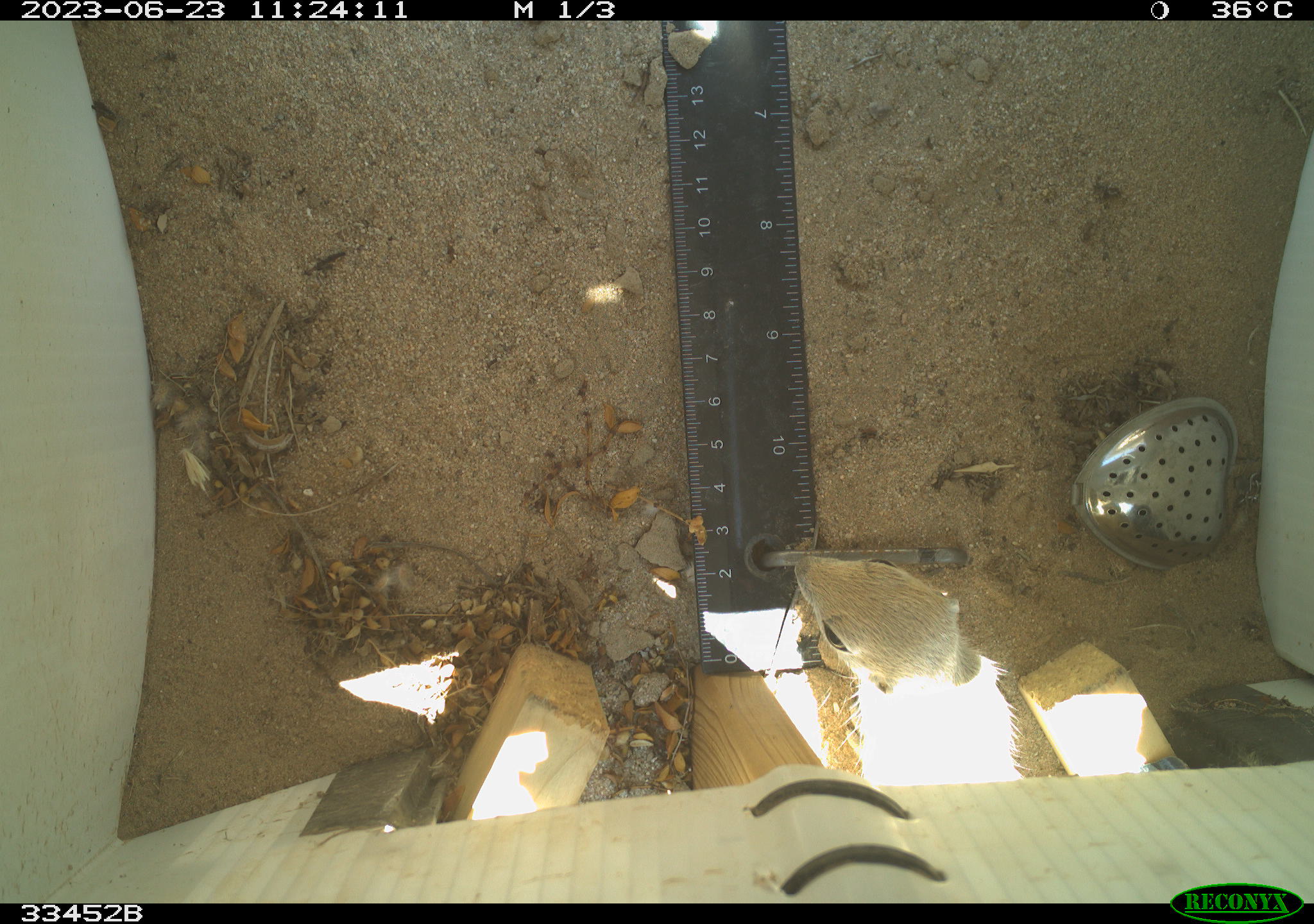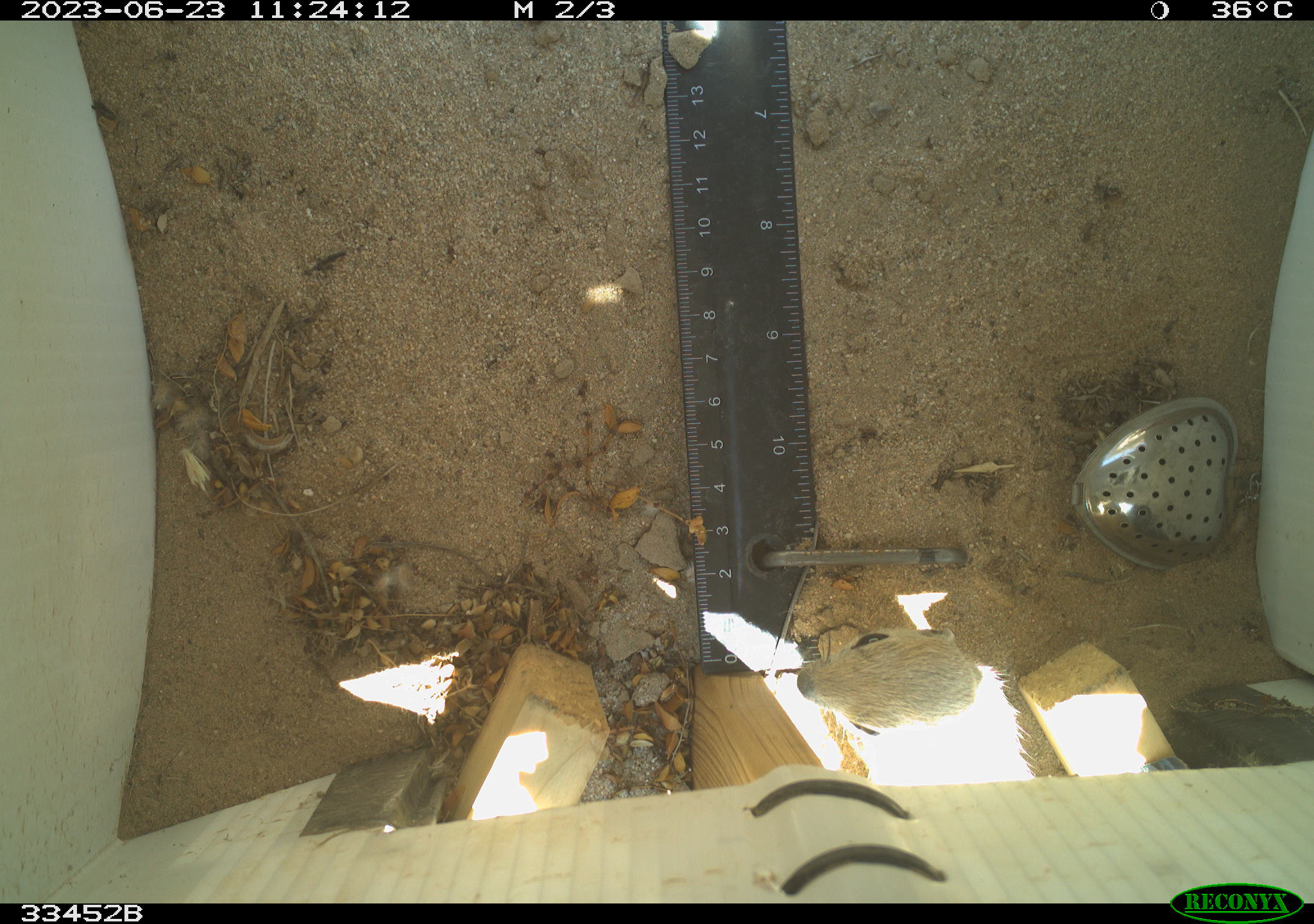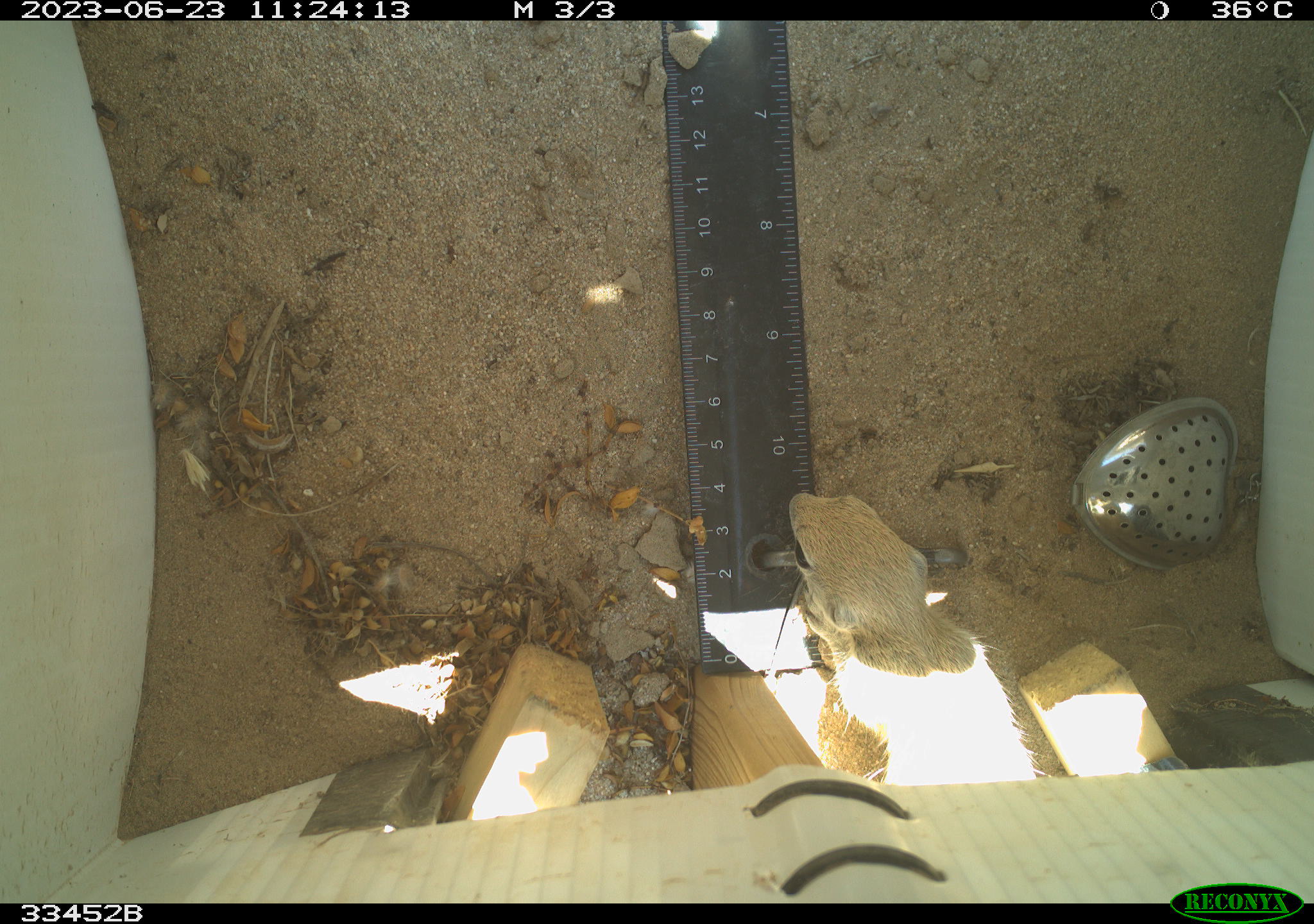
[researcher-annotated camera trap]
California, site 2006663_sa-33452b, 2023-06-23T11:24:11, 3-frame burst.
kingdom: Animalia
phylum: Chordata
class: Mammalia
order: Rodentia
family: Sciuridae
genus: Xerospermophilus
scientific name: Xerospermophilus tereticaudus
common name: round-tailed ground squirrel